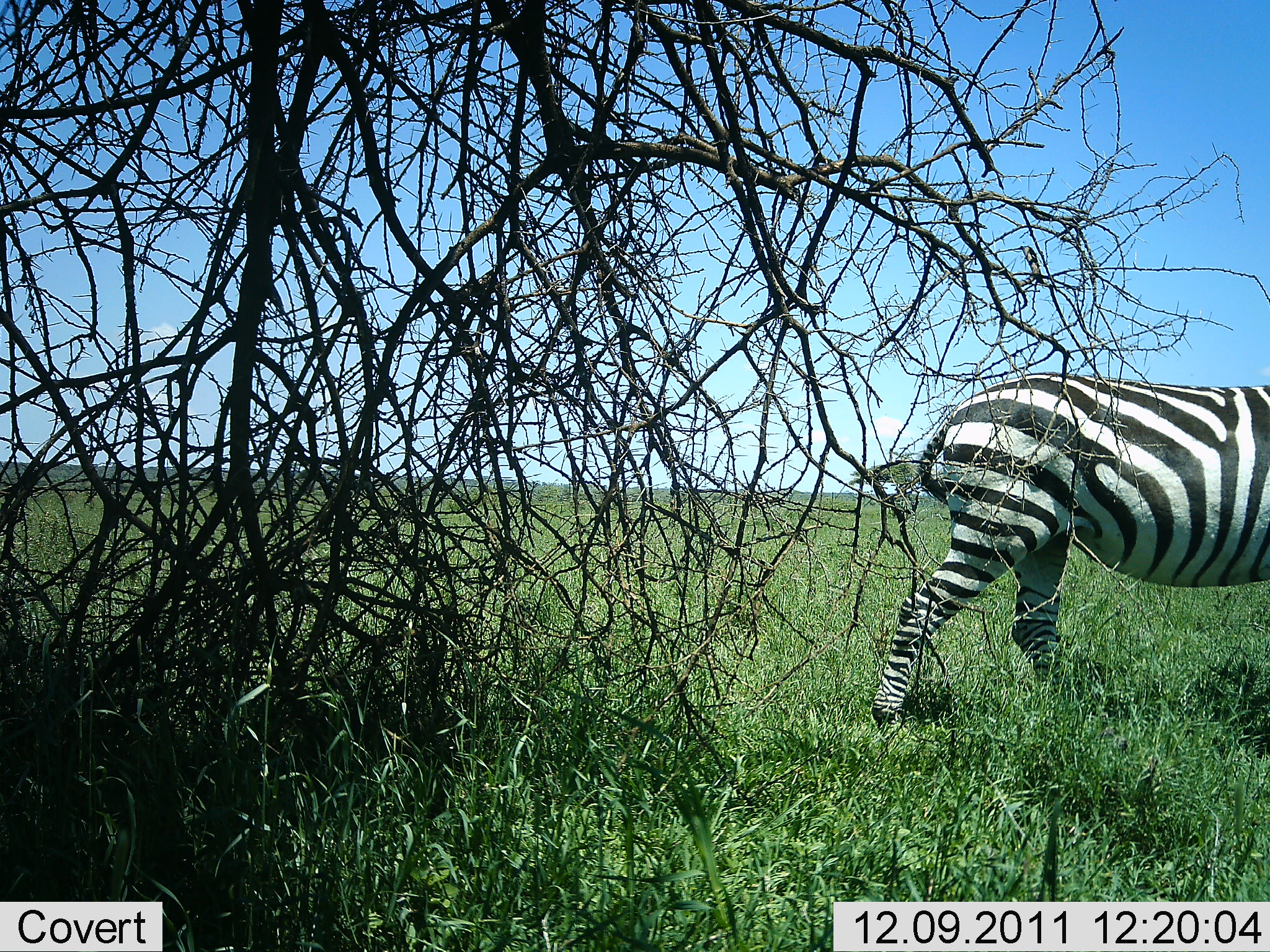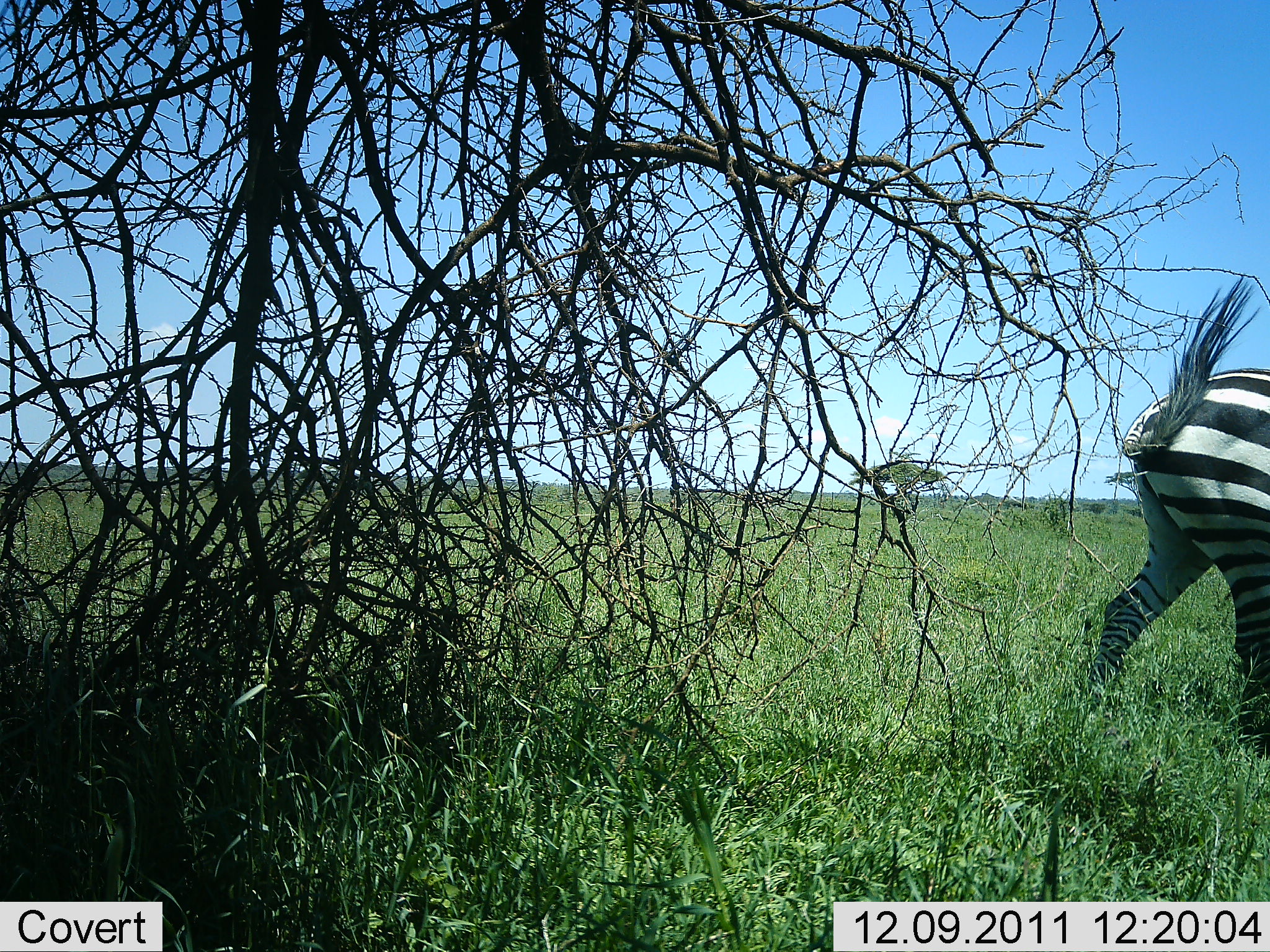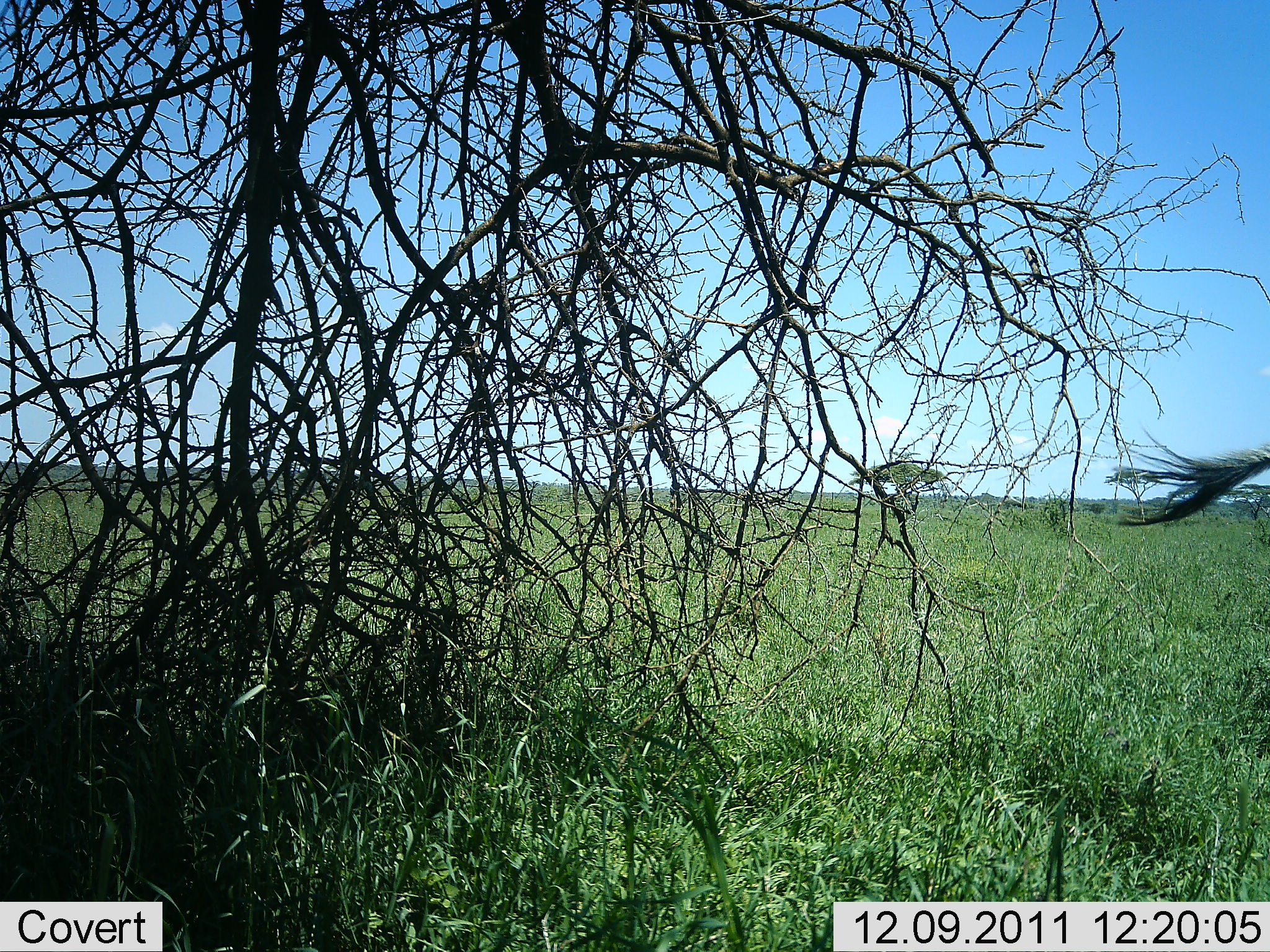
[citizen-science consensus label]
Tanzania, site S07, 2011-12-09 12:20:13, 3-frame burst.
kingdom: Animalia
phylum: Chordata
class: Mammalia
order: Perissodactyla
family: Equidae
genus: Equus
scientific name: Equus quagga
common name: plains zebra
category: zebra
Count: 1.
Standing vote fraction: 0%.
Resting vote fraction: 0%.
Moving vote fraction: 100%.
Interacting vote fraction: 0%.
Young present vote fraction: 0%.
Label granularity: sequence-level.